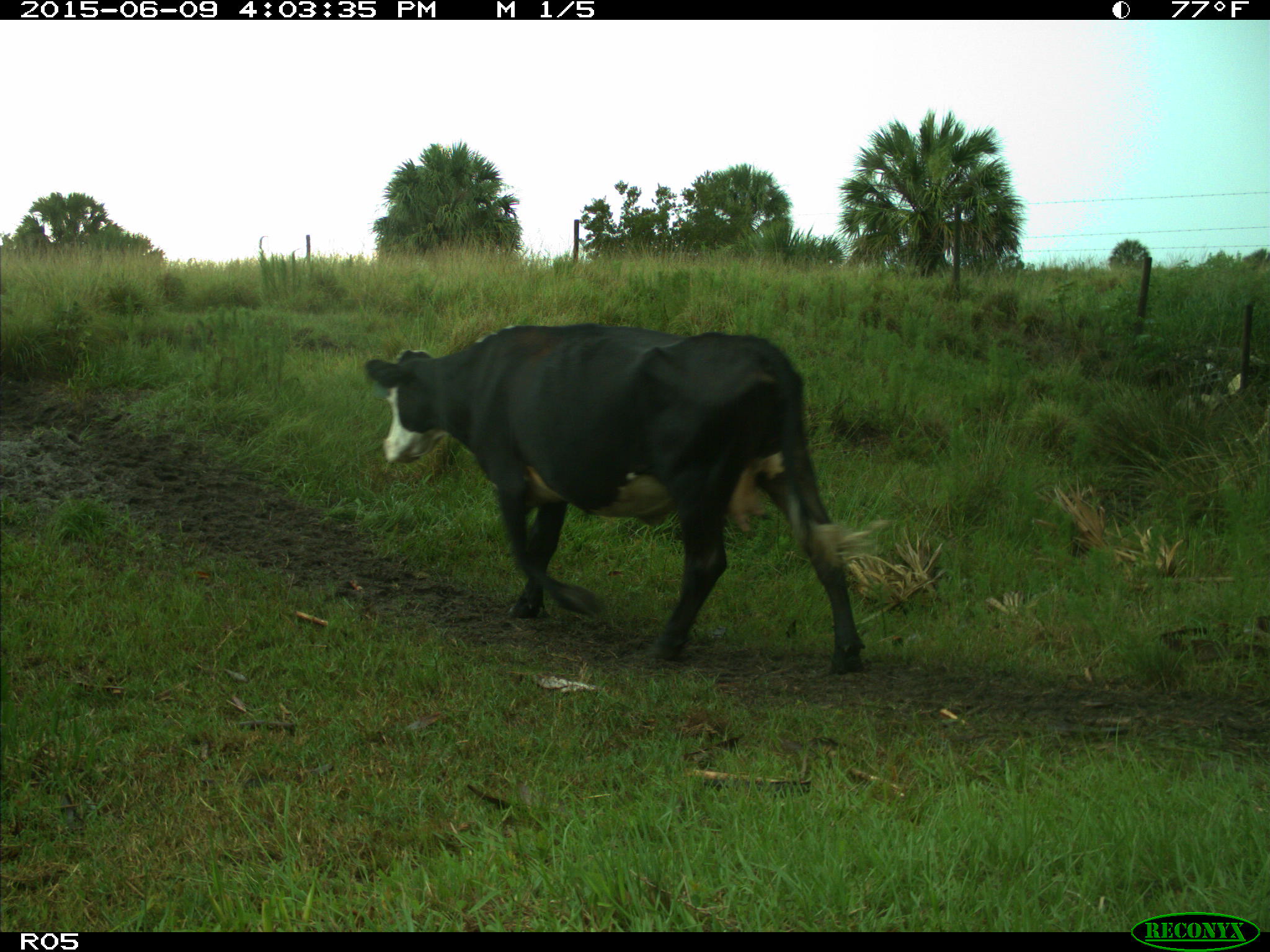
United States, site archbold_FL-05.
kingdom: Animalia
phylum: Chordata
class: Mammalia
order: Artiodactyla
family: Bovidae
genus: Bos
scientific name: Bos taurus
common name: domestic cow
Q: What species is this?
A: Bos taurus (domestic cow).